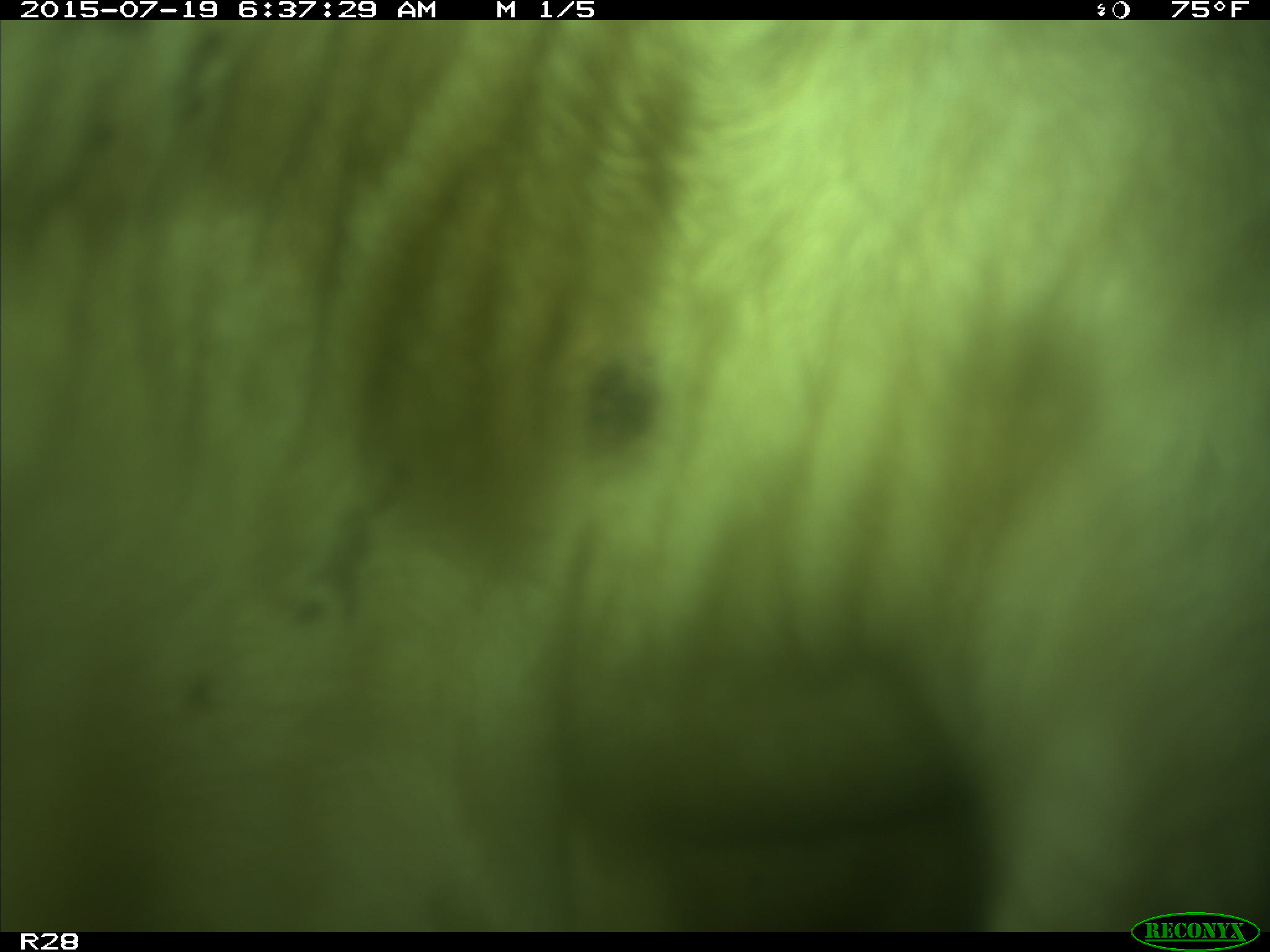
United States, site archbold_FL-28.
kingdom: Animalia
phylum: Chordata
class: Mammalia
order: Artiodactyla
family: Bovidae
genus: Bos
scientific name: Bos taurus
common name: domestic cow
Bos taurus (domestic cow).